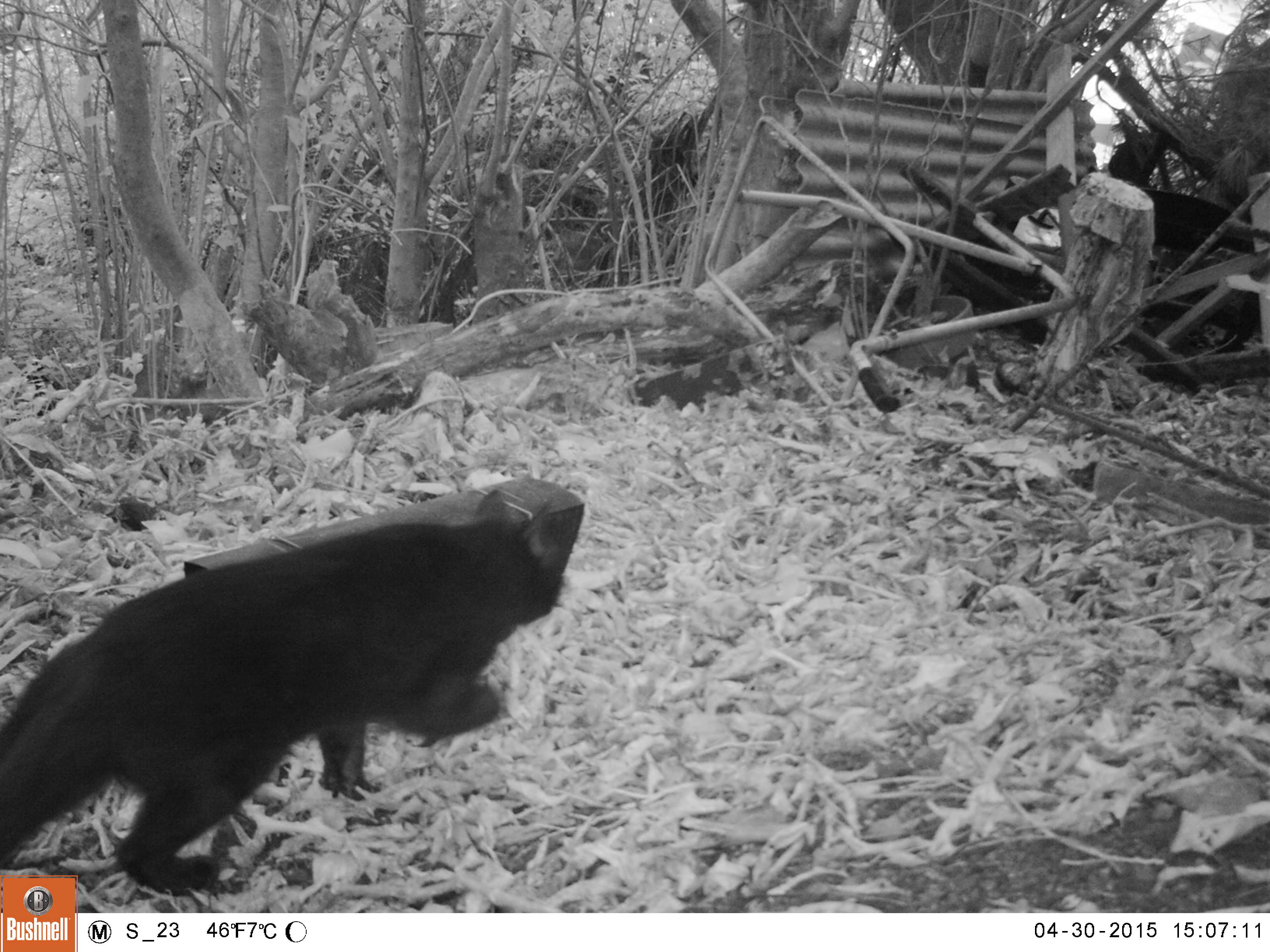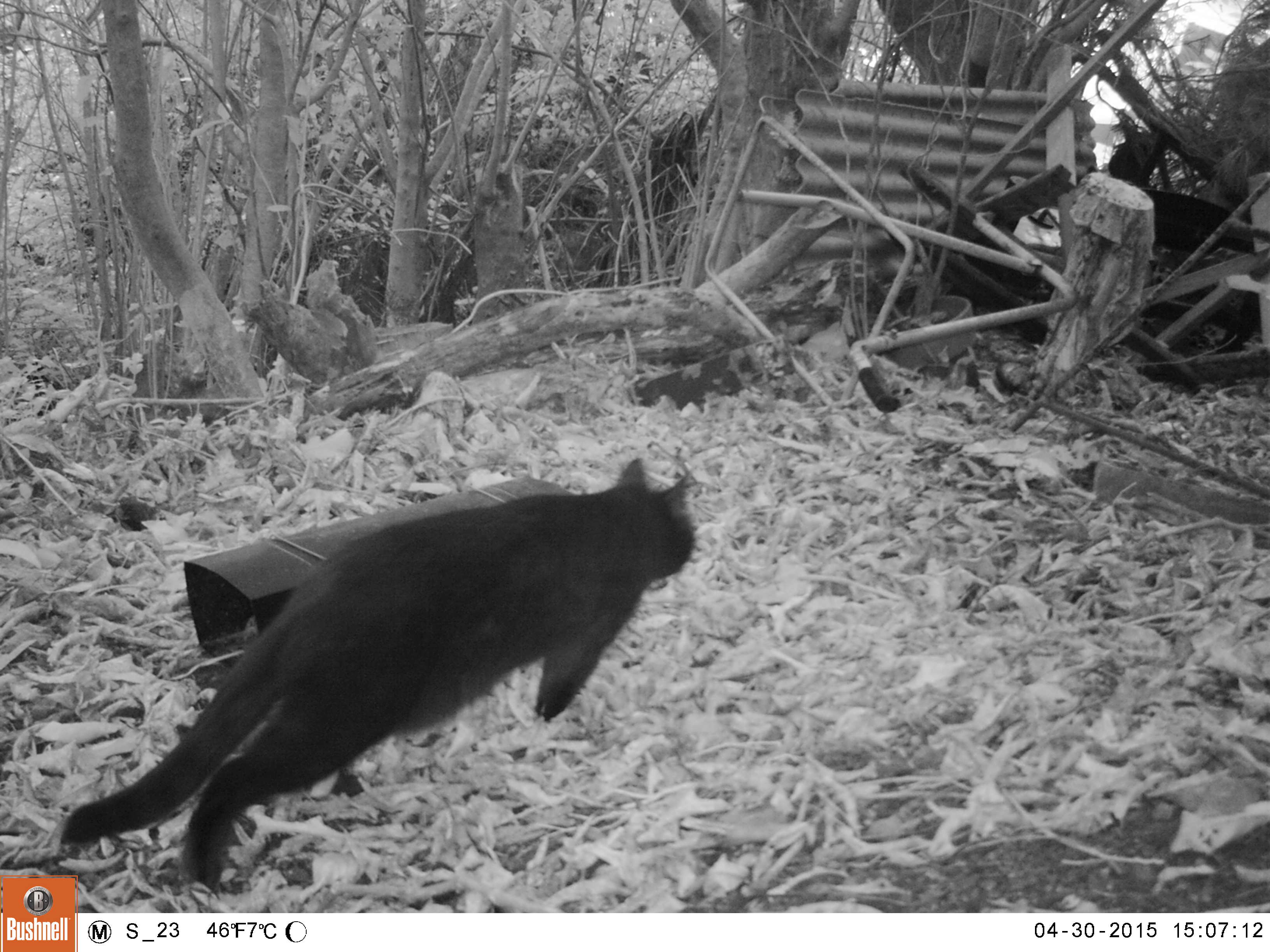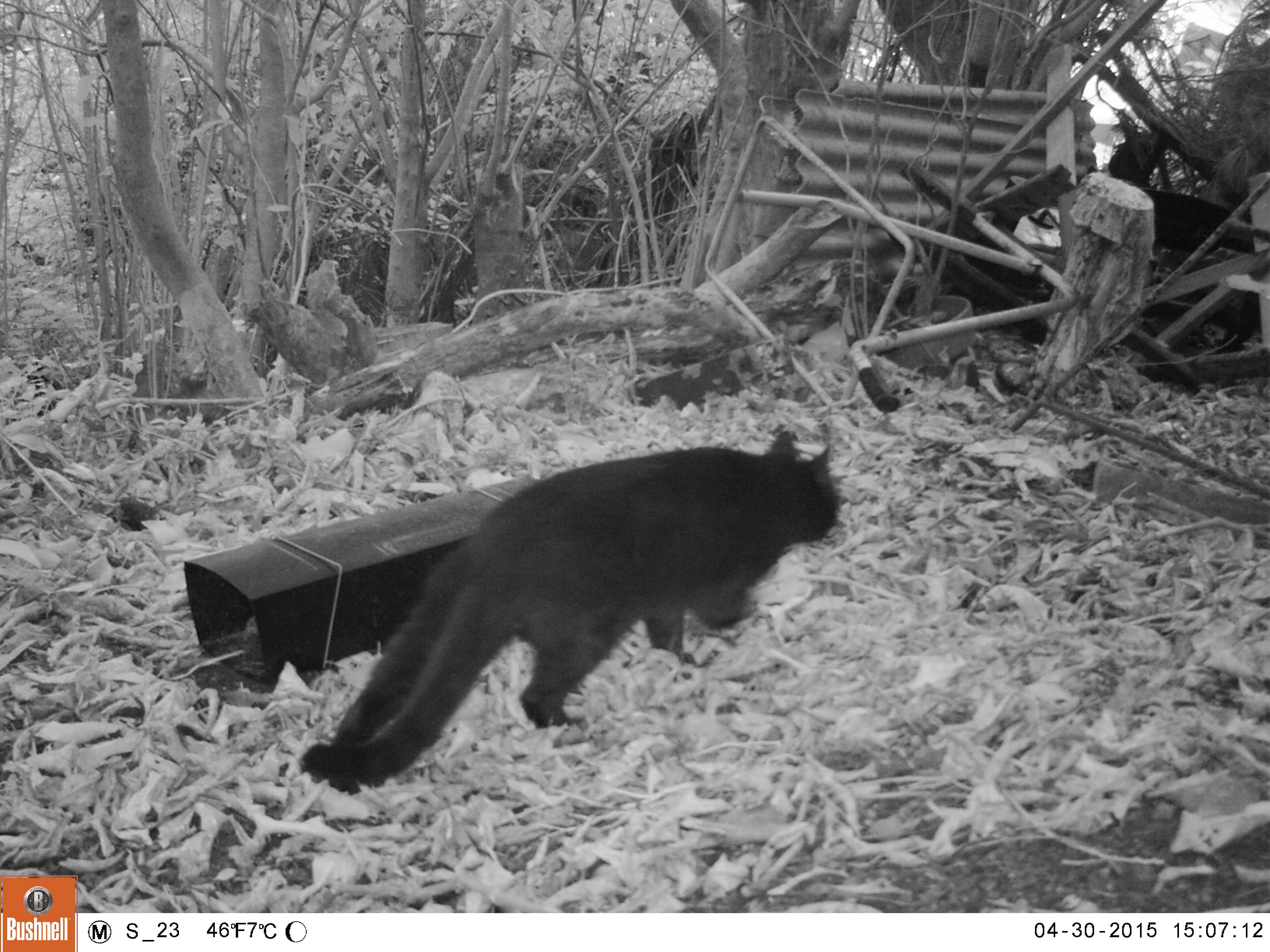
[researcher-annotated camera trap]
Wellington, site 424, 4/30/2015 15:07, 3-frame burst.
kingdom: Animalia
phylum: Chordata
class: Mammalia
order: Carnivora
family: Felidae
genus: Felis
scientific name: Felis catus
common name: cat